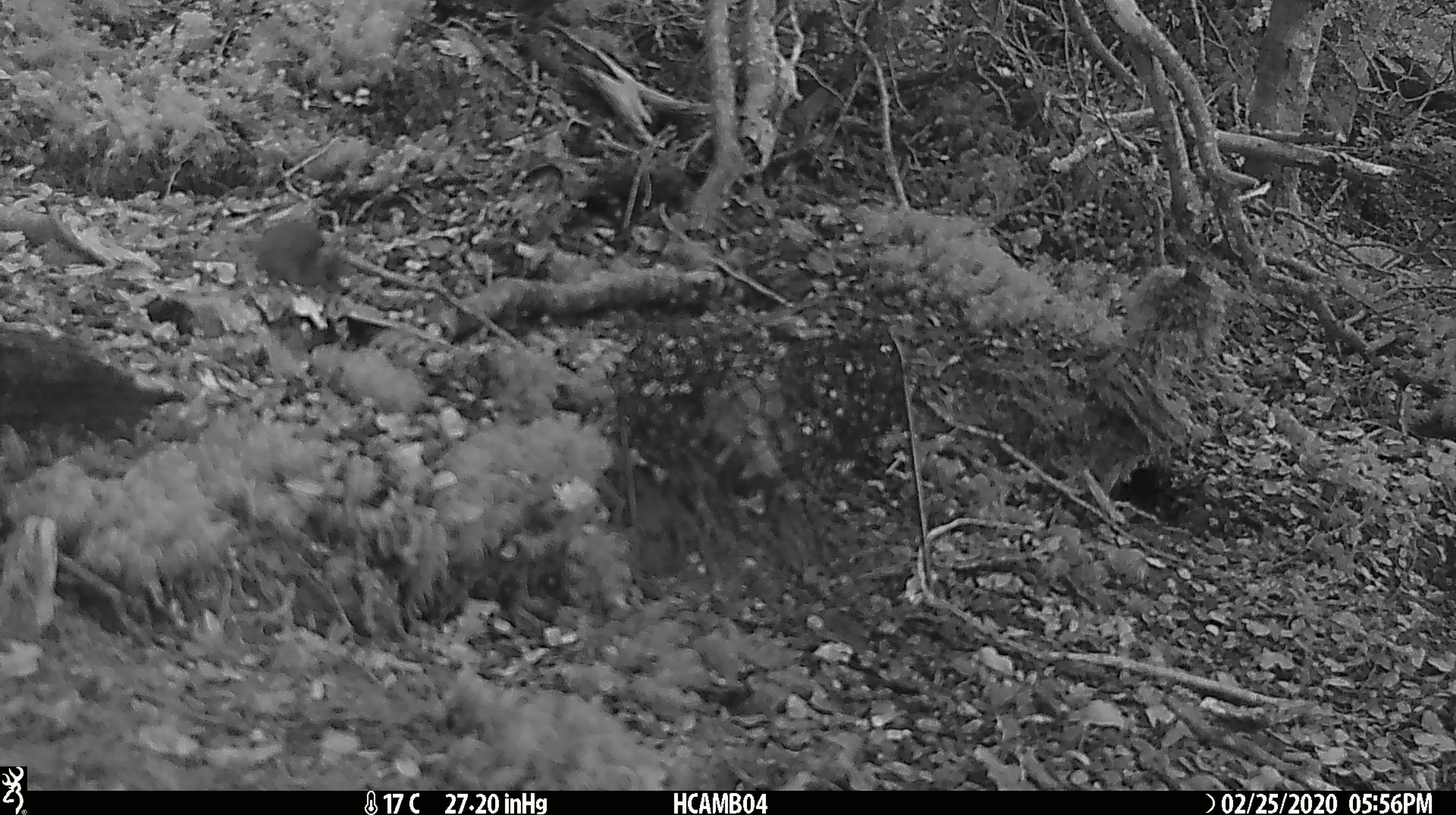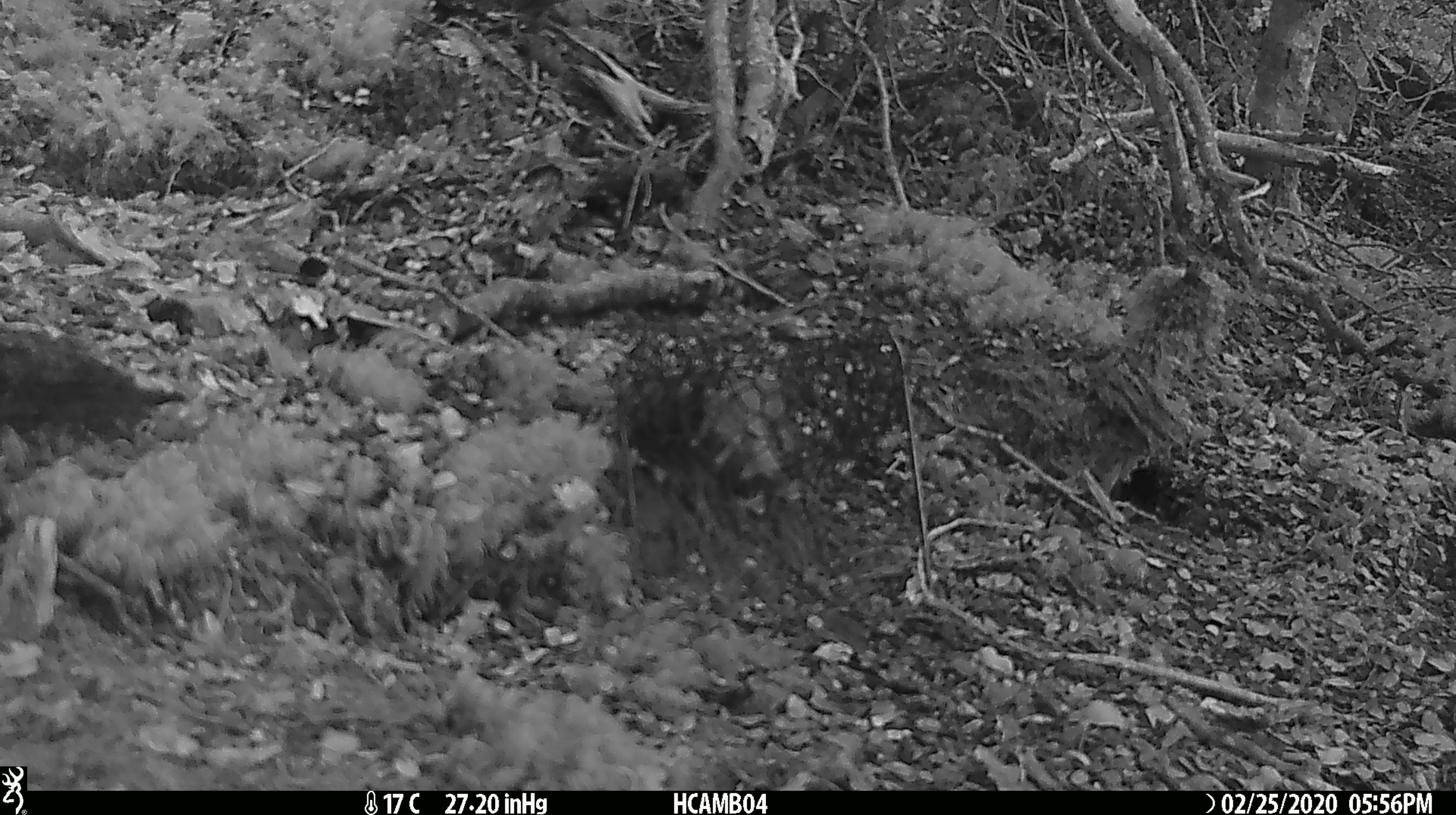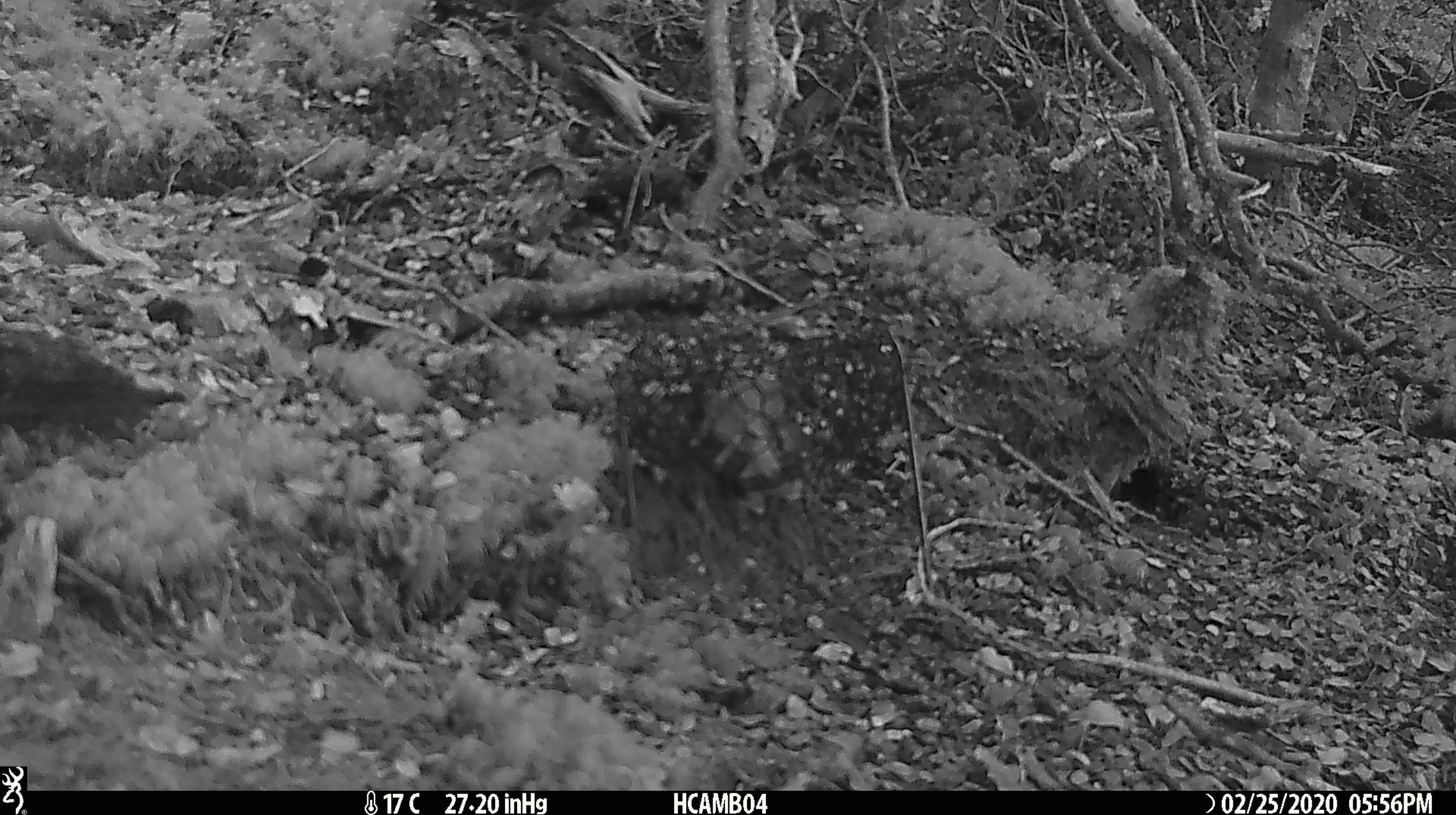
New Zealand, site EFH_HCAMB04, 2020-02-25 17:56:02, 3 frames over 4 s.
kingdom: Animalia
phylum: Chordata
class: Mammalia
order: Rodentia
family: Muridae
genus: Mus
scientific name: Mus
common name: mouse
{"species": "mouse (Mus)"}